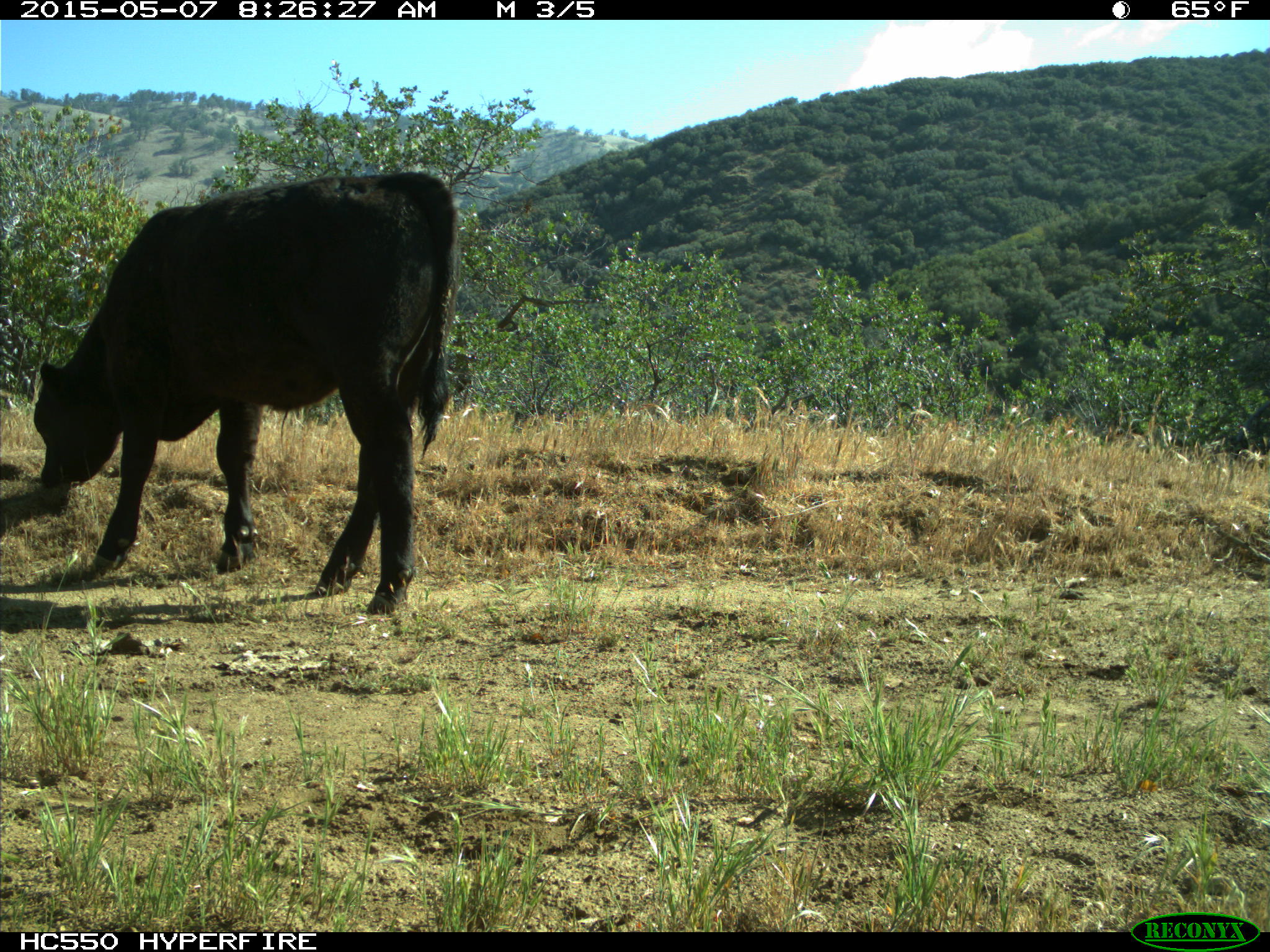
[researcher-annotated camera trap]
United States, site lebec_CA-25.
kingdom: Animalia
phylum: Chordata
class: Mammalia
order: Artiodactyla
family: Bovidae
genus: Bos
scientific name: Bos taurus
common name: domestic cow